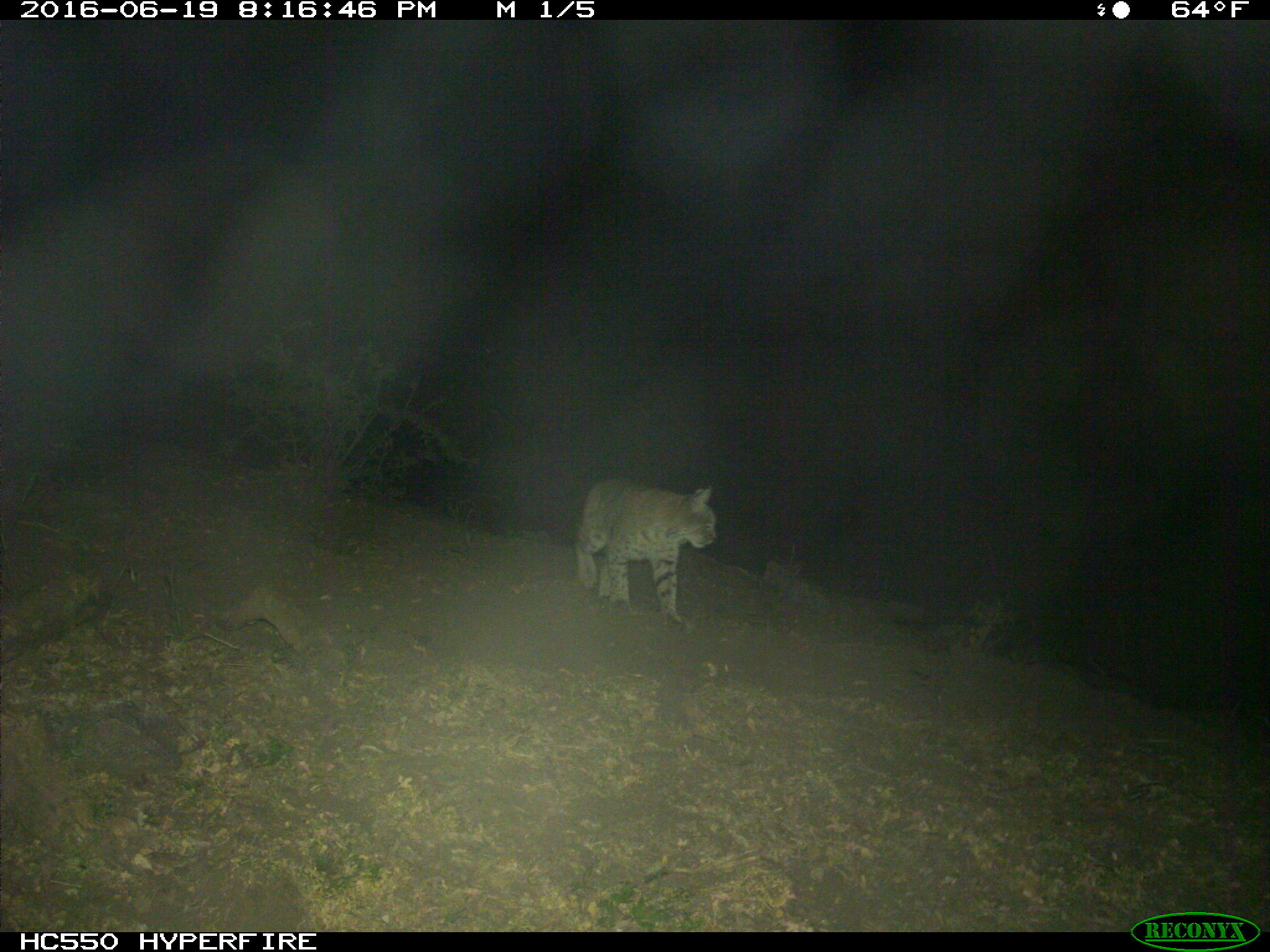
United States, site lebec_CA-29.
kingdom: Animalia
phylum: Chordata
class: Mammalia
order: Carnivora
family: Felidae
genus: Lynx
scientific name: Lynx rufus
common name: bobcat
Lynx rufus (bobcat).